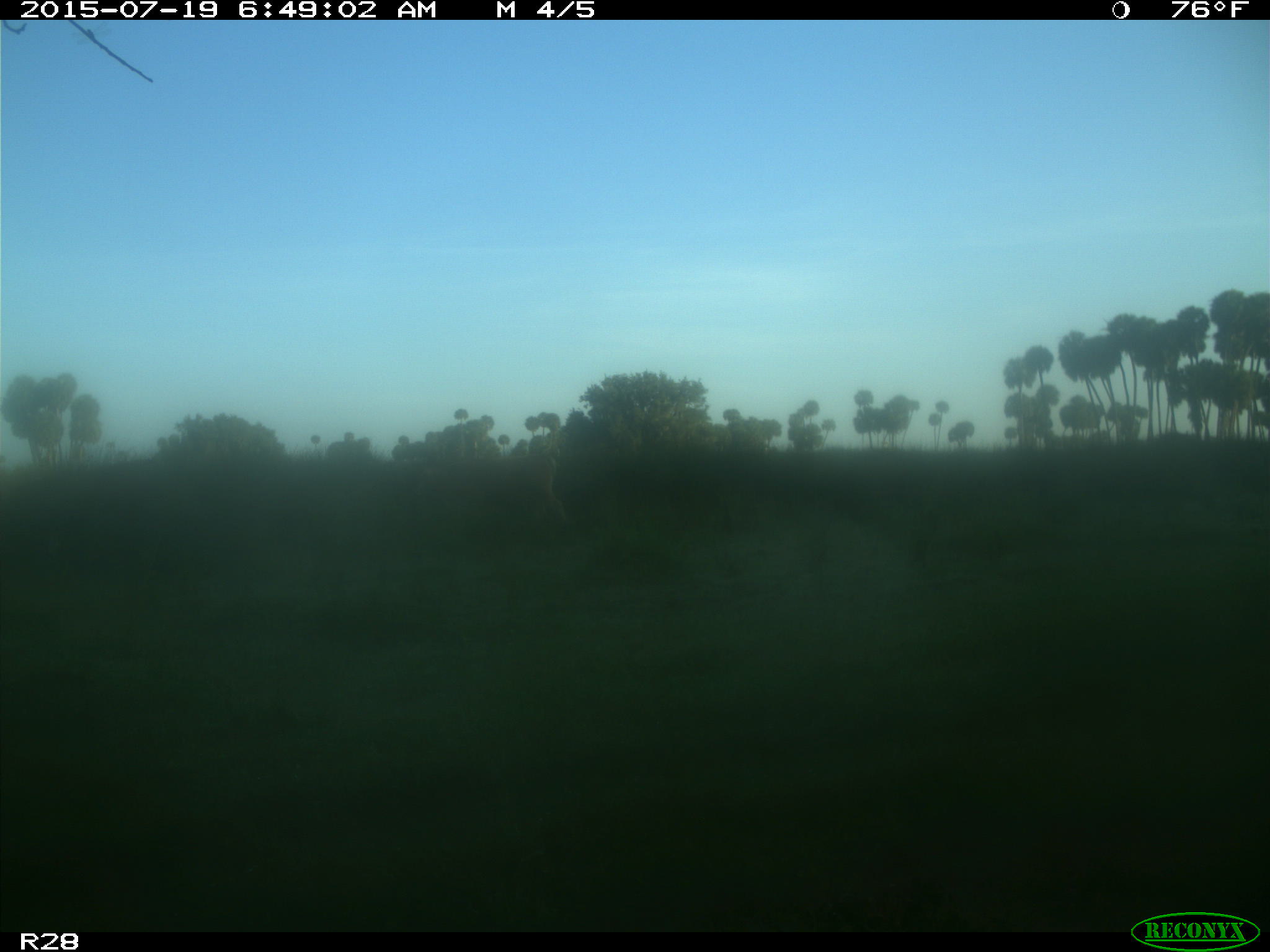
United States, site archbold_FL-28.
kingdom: Animalia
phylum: Chordata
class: Mammalia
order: Artiodactyla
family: Bovidae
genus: Bos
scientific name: Bos taurus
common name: domestic cow